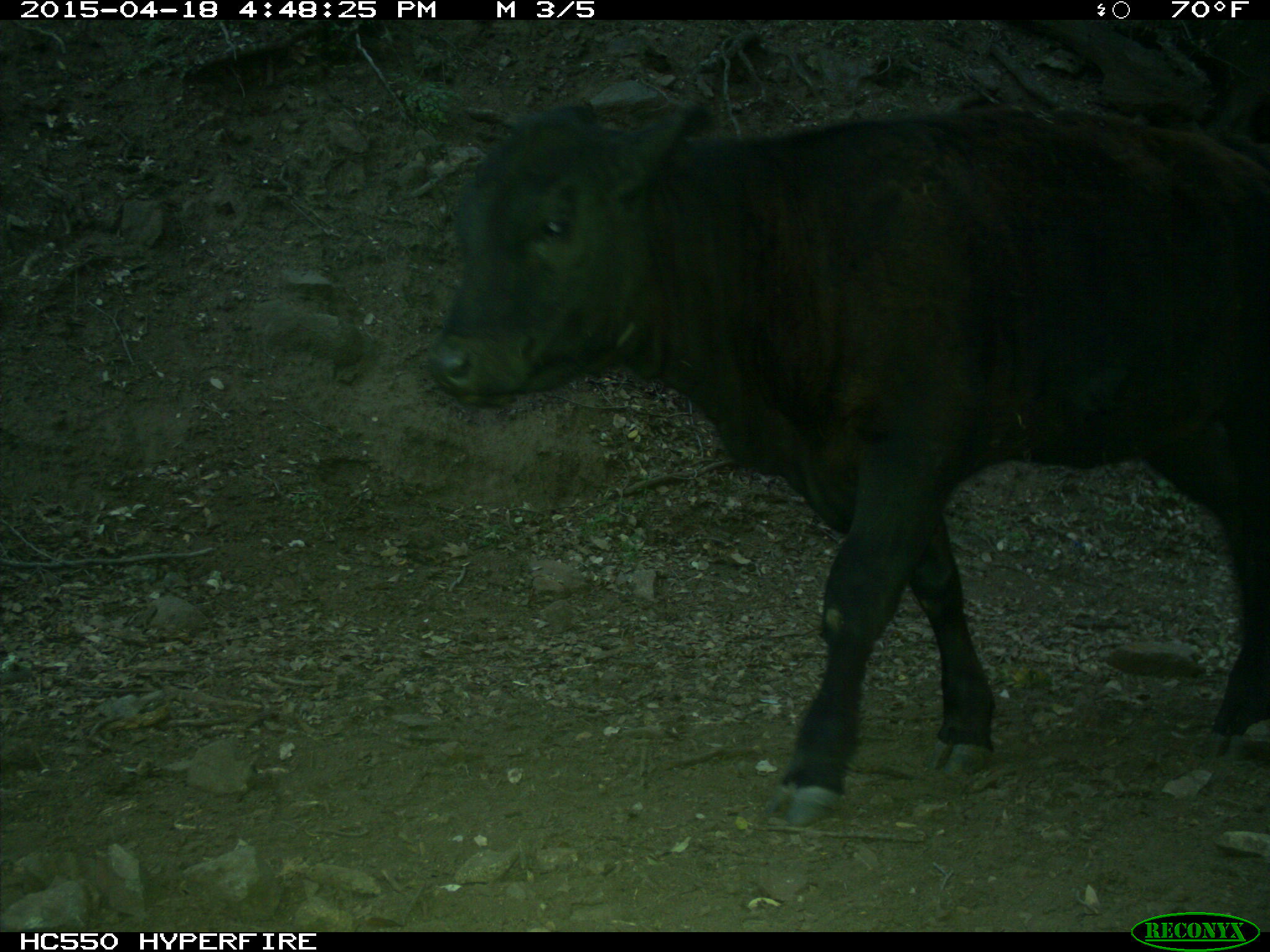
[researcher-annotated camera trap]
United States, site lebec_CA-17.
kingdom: Animalia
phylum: Chordata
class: Mammalia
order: Artiodactyla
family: Bovidae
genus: Bos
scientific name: Bos taurus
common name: domestic cow